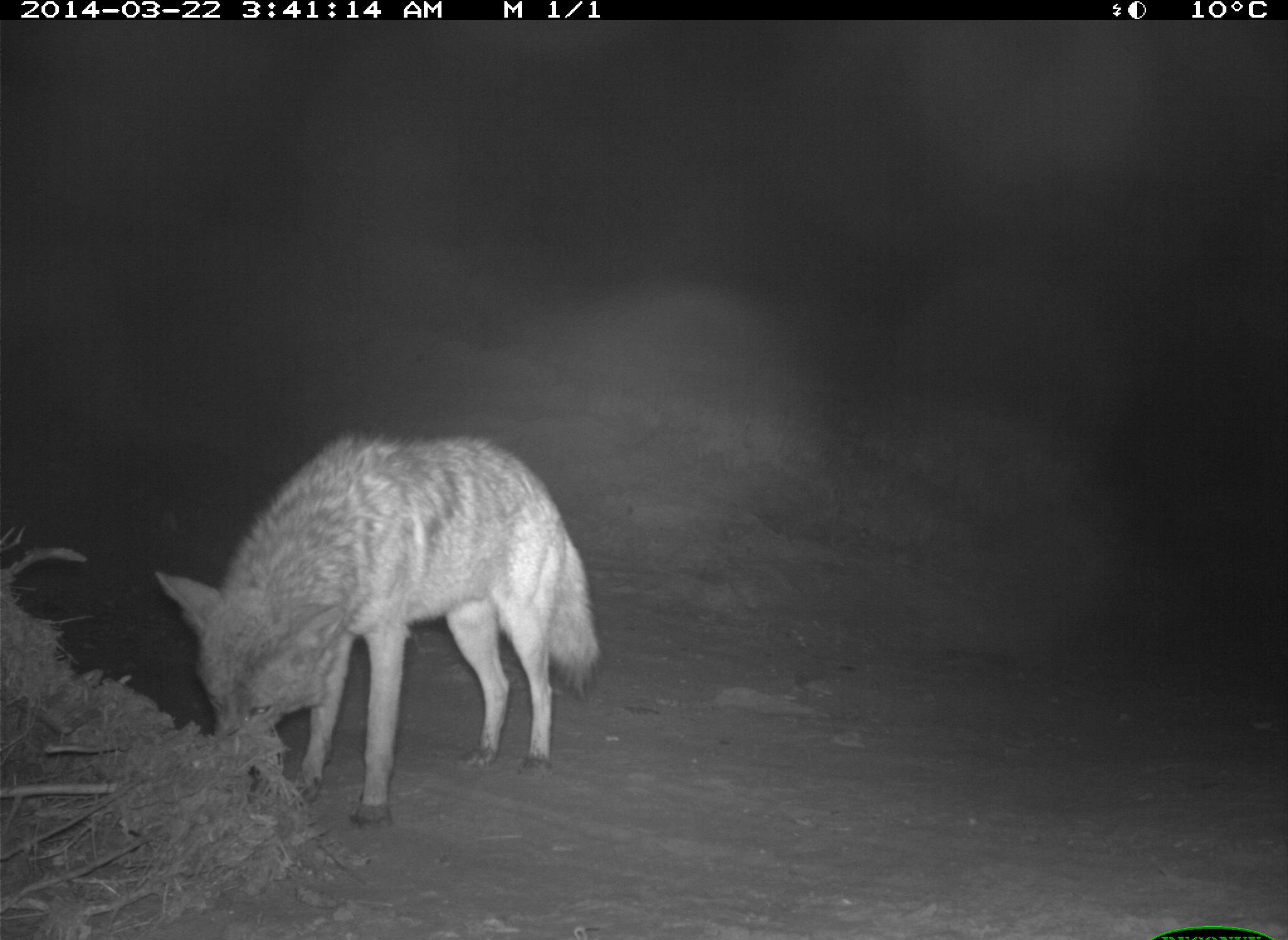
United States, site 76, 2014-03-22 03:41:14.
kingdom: Animalia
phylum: Chordata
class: Mammalia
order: Carnivora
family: Canidae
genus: Canis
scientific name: Canis latrans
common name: coyote